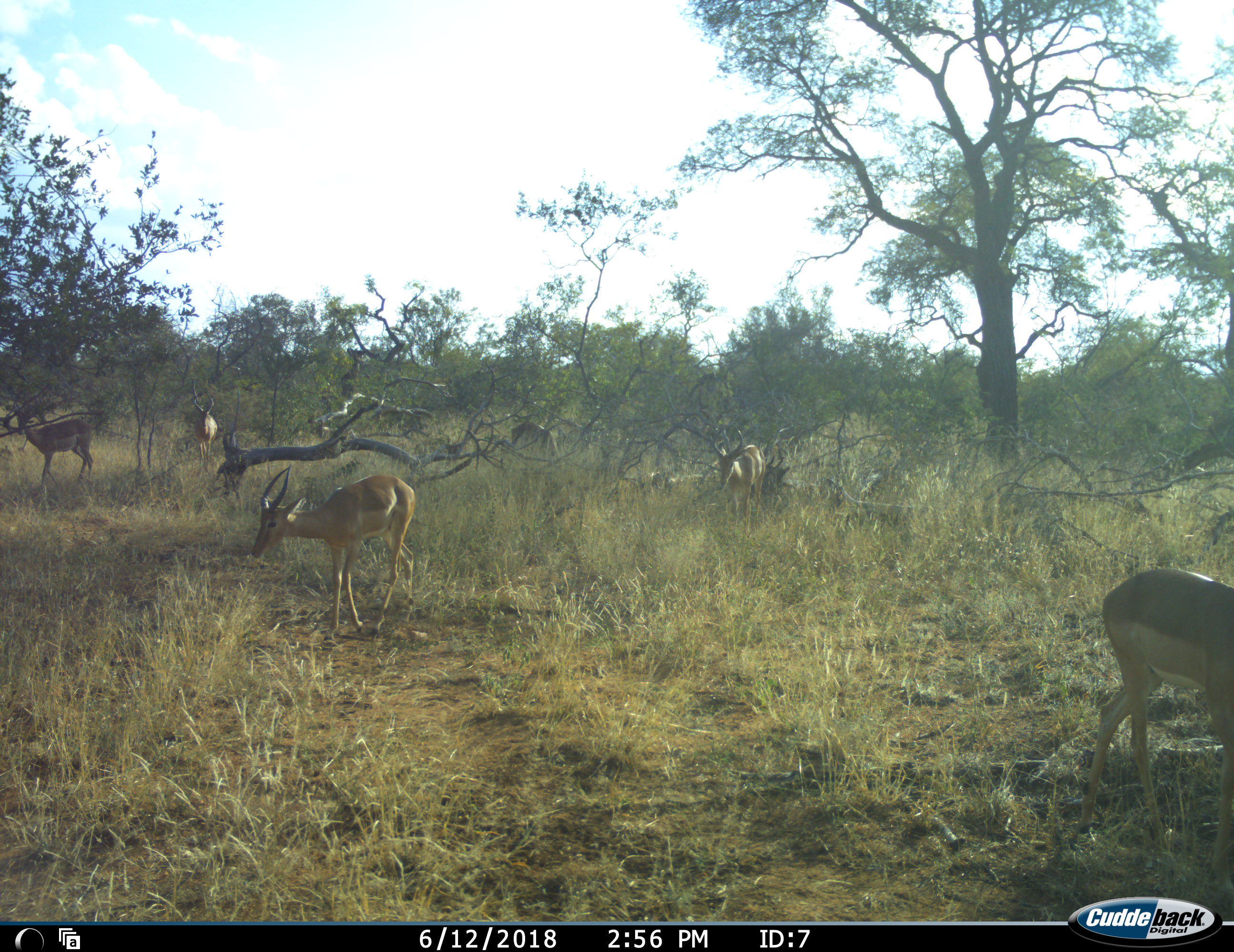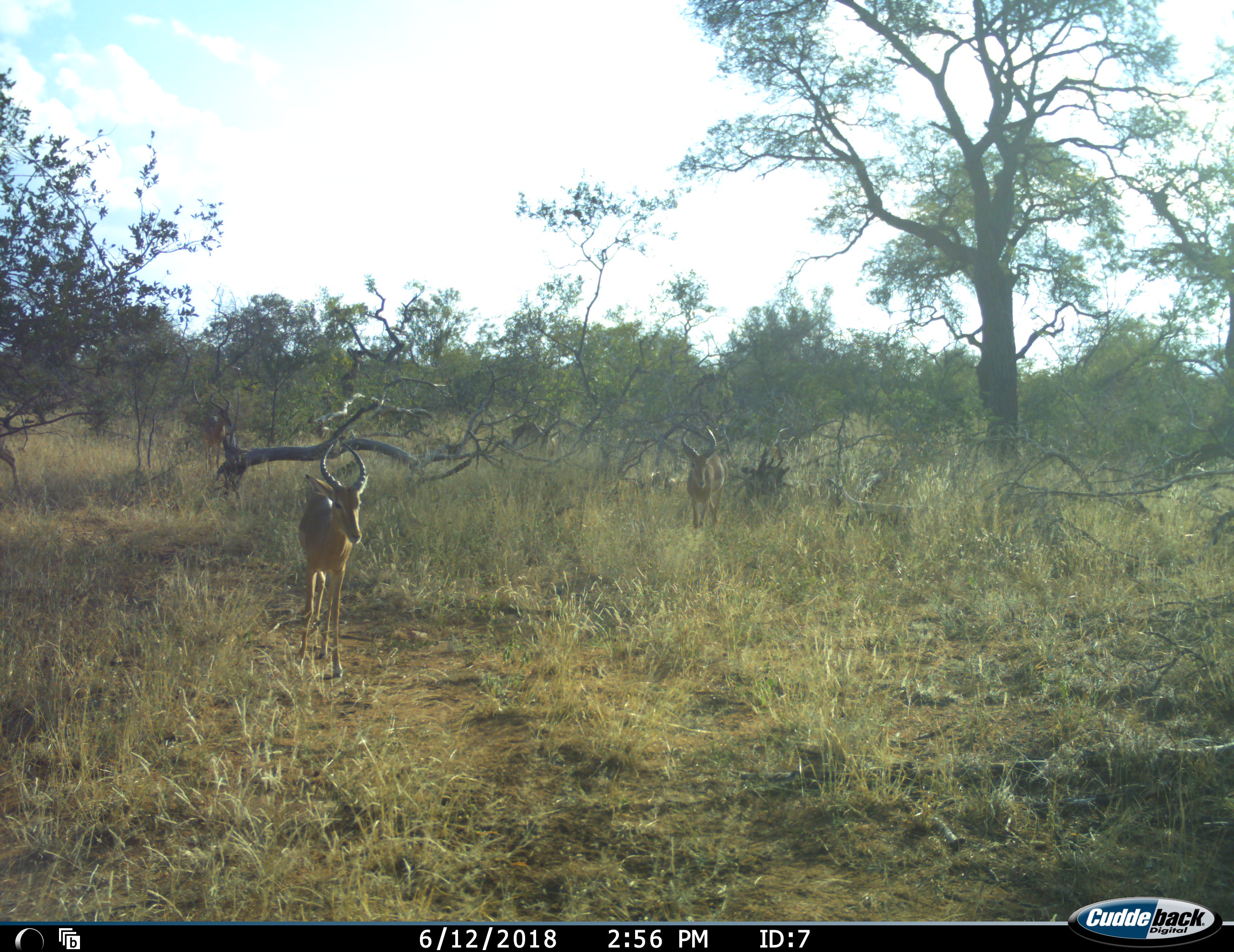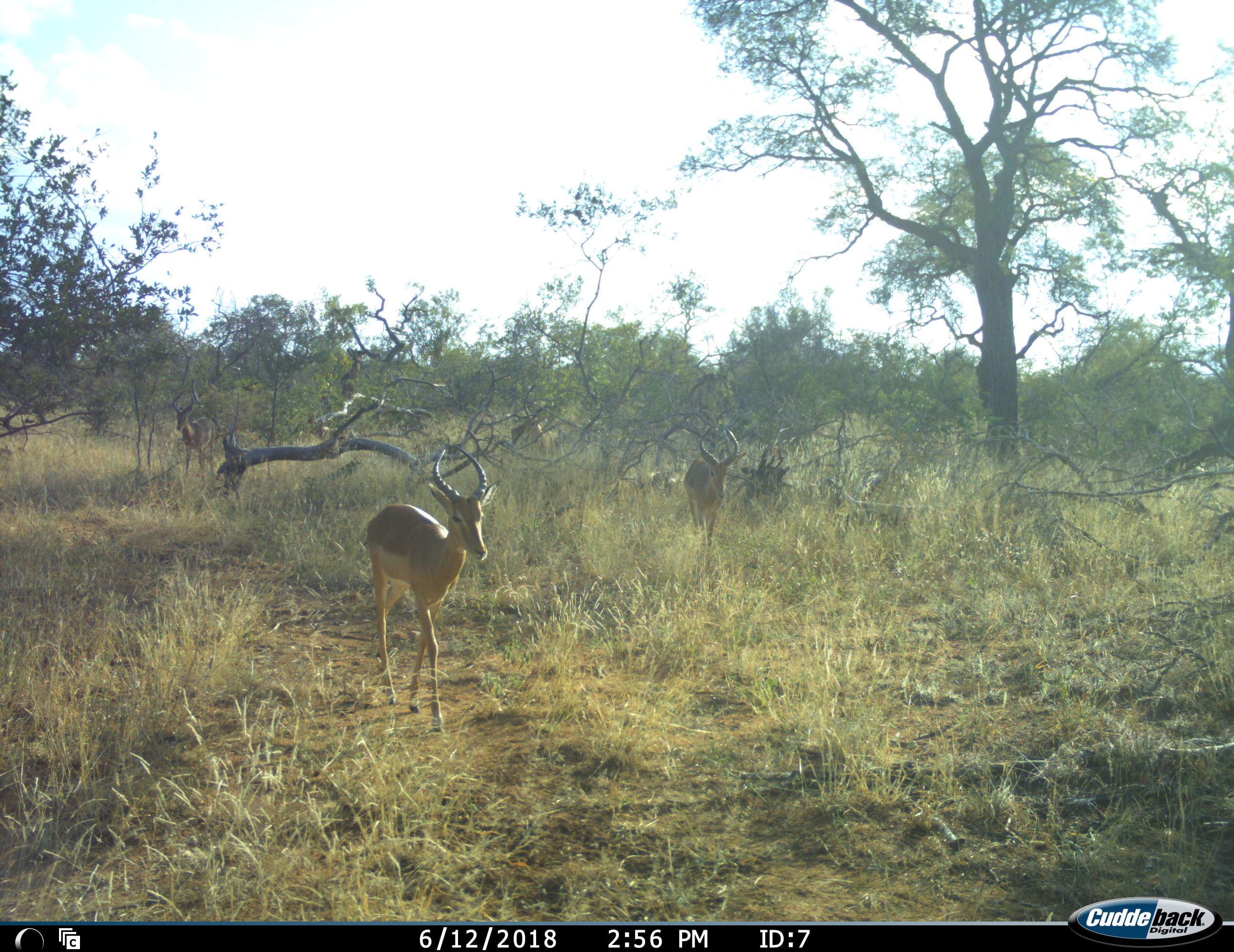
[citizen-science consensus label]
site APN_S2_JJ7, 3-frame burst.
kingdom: Animalia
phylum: Chordata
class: Mammalia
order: Artiodactyla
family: Bovidae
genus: Aepyceros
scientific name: Aepyceros melampus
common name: impala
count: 6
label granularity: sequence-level